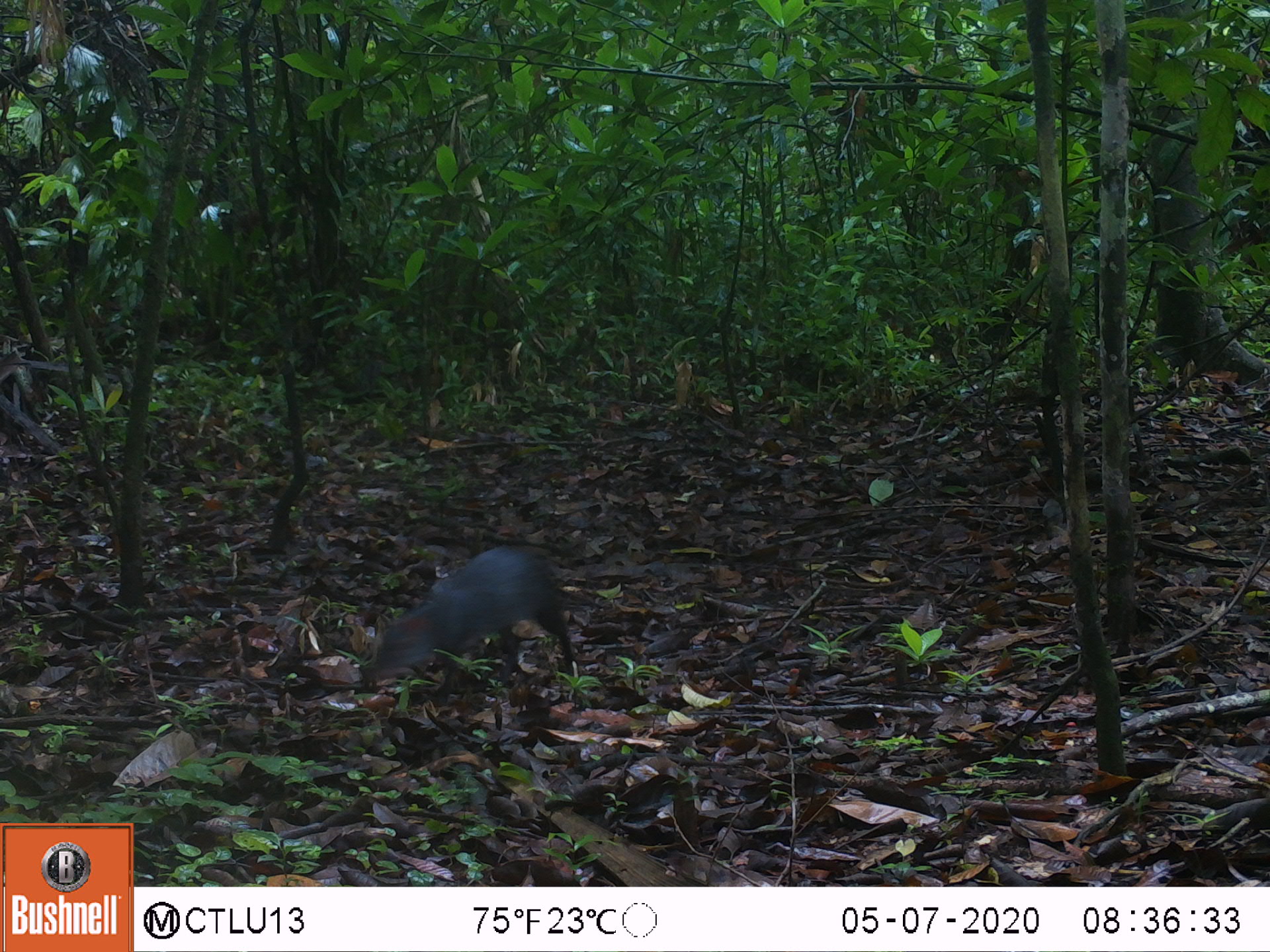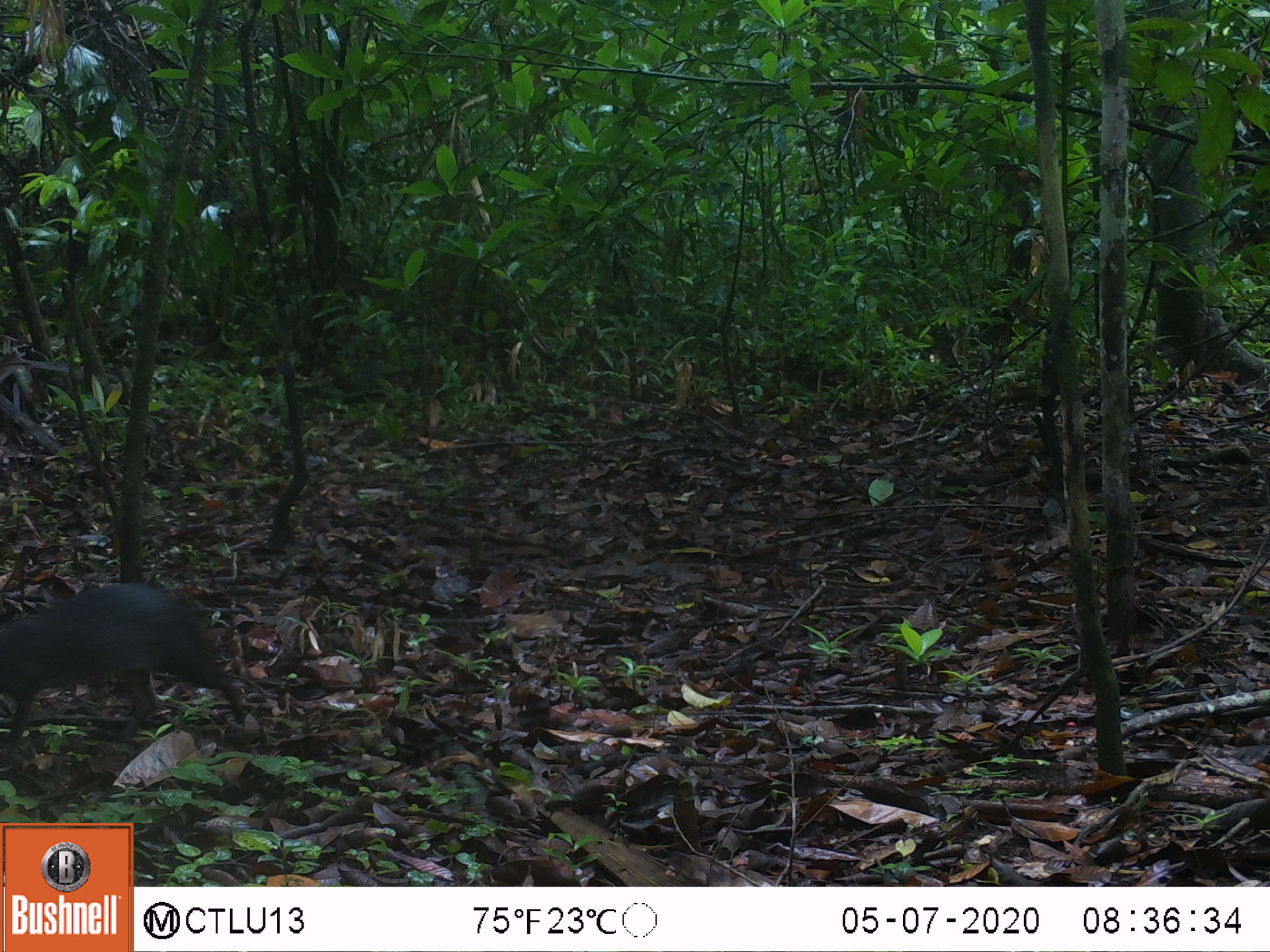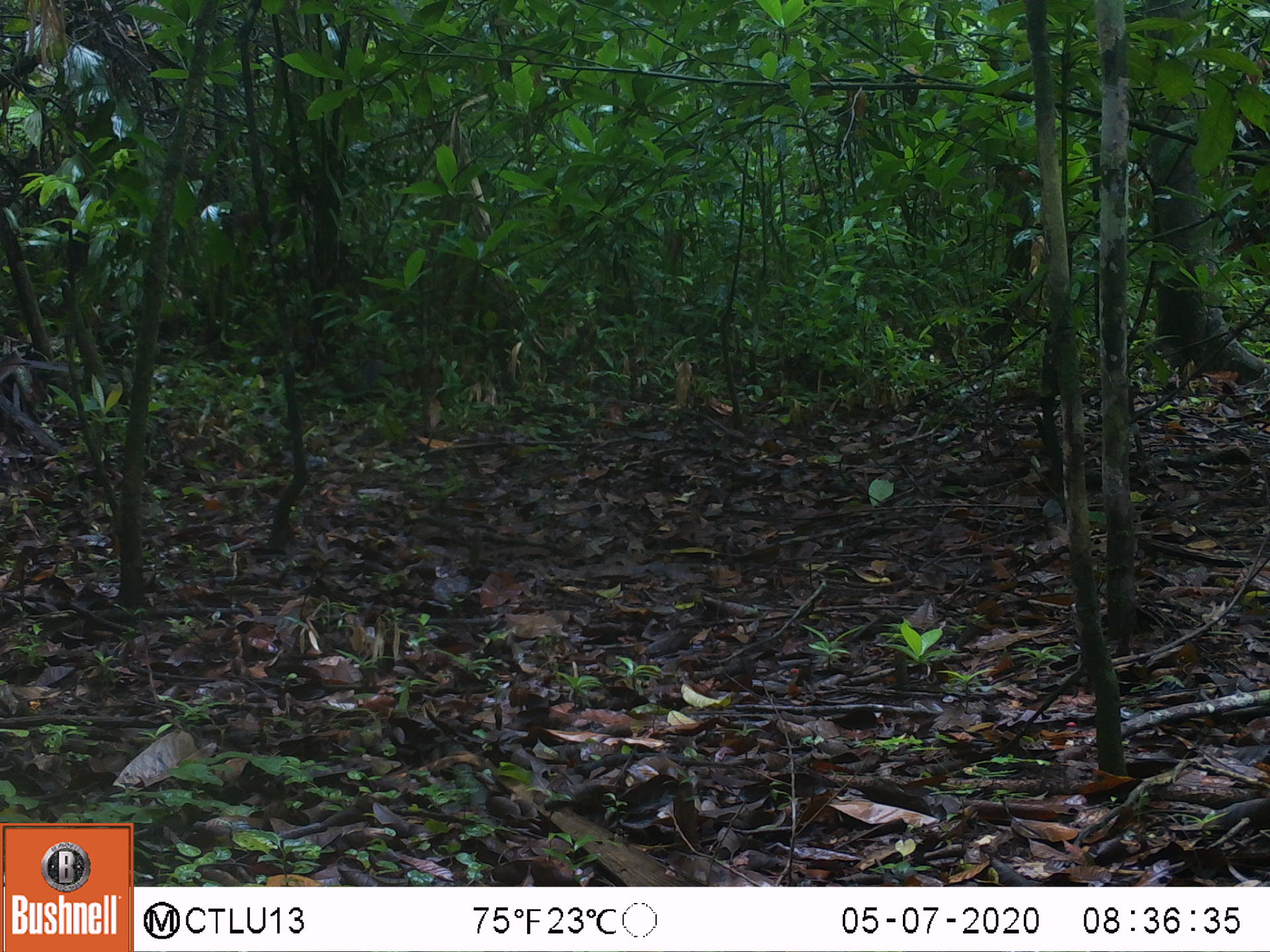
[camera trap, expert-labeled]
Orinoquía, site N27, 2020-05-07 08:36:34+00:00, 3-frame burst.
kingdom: Animalia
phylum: Chordata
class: Mammalia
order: Rodentia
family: Dasyproctidae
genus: Dasyprocta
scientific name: Dasyprocta fuliginosa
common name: black agouti